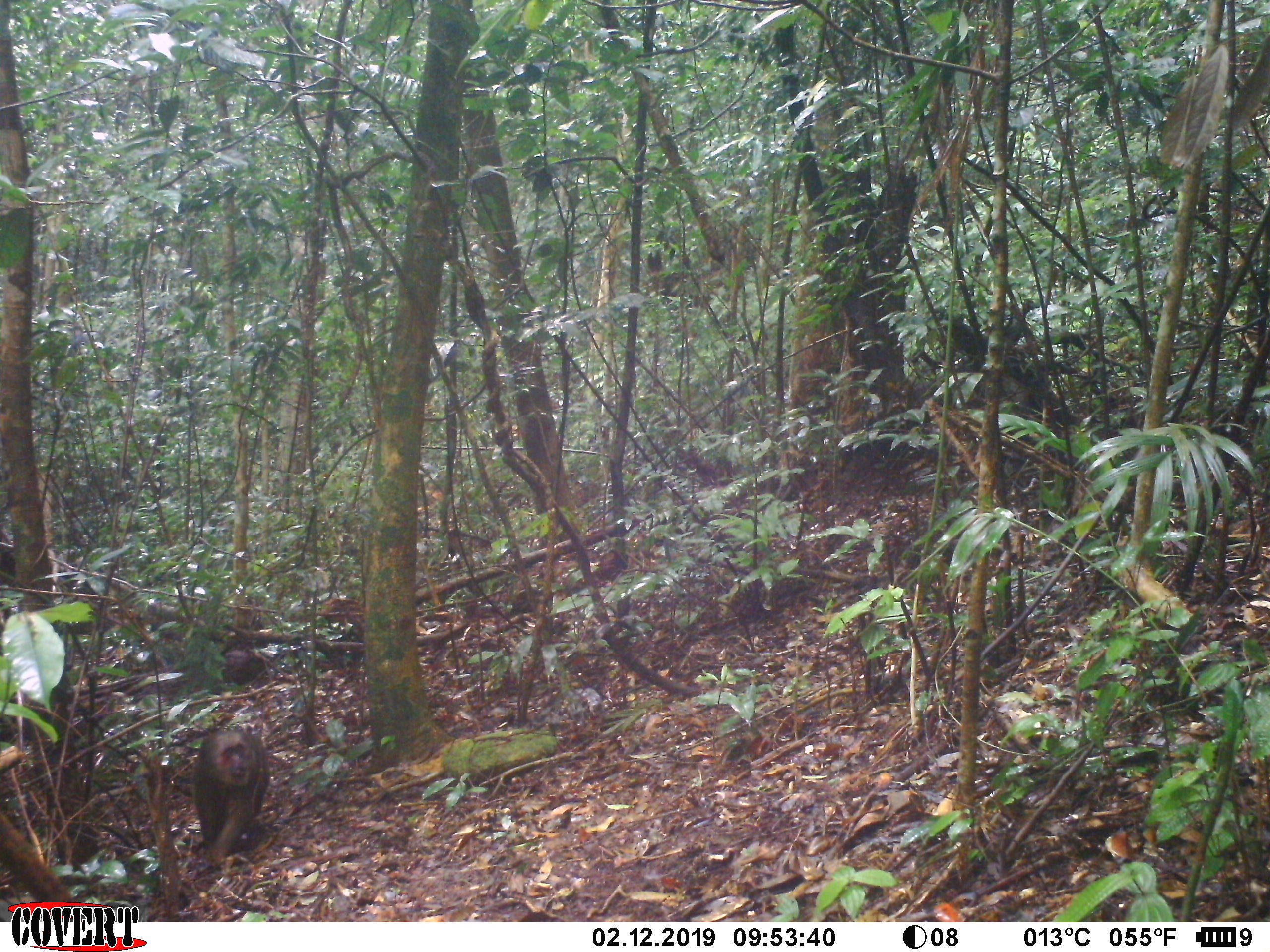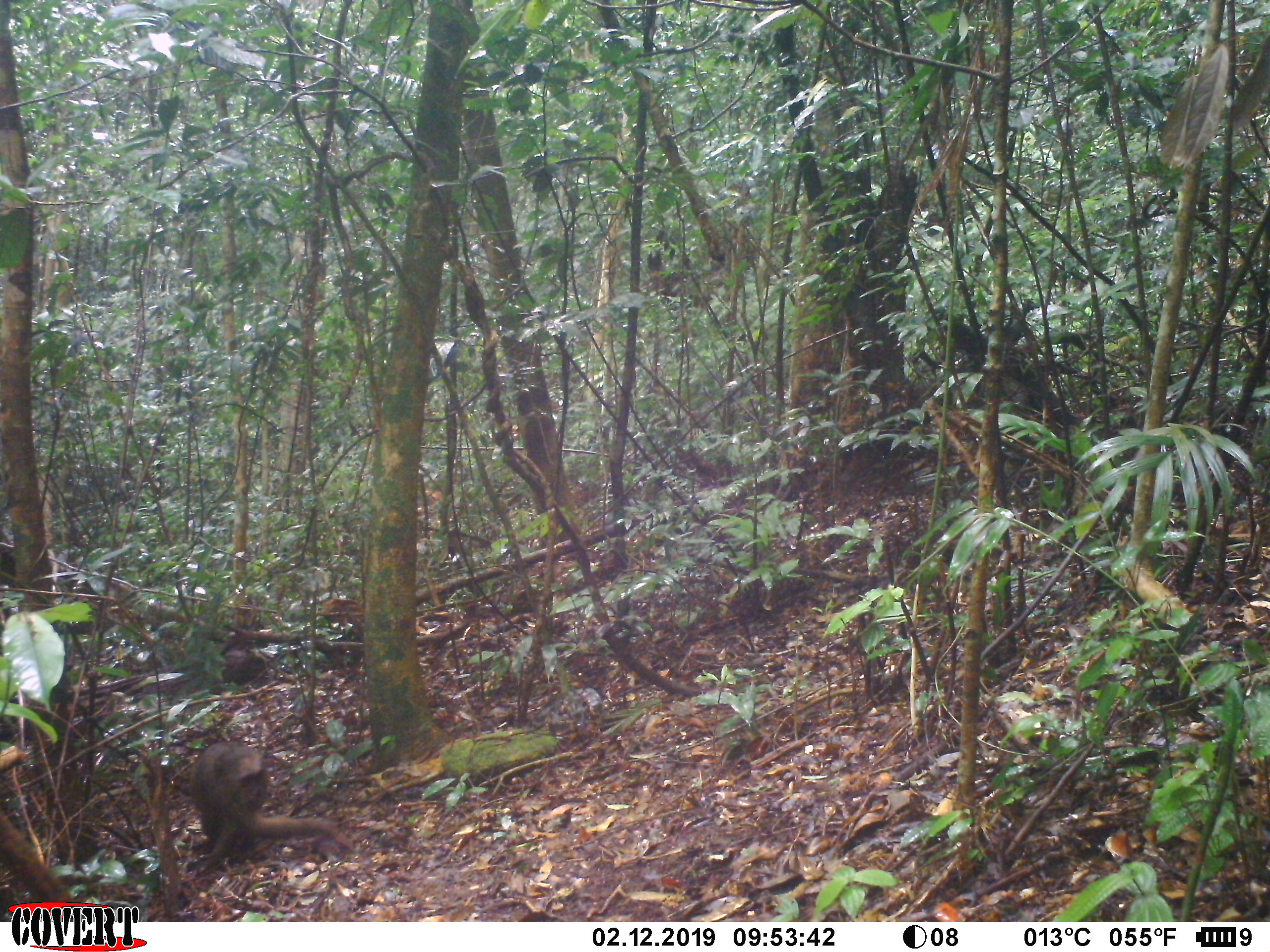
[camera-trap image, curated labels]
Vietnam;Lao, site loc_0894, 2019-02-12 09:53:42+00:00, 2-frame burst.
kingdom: Animalia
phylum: Chordata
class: Mammalia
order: Primates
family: Cercopithecidae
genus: Macaca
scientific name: Macaca arctoides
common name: stump-tailed macaque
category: stump tailed macaque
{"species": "stump tailed macaque (stump-tailed macaque) (Macaca arctoides)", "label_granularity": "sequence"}